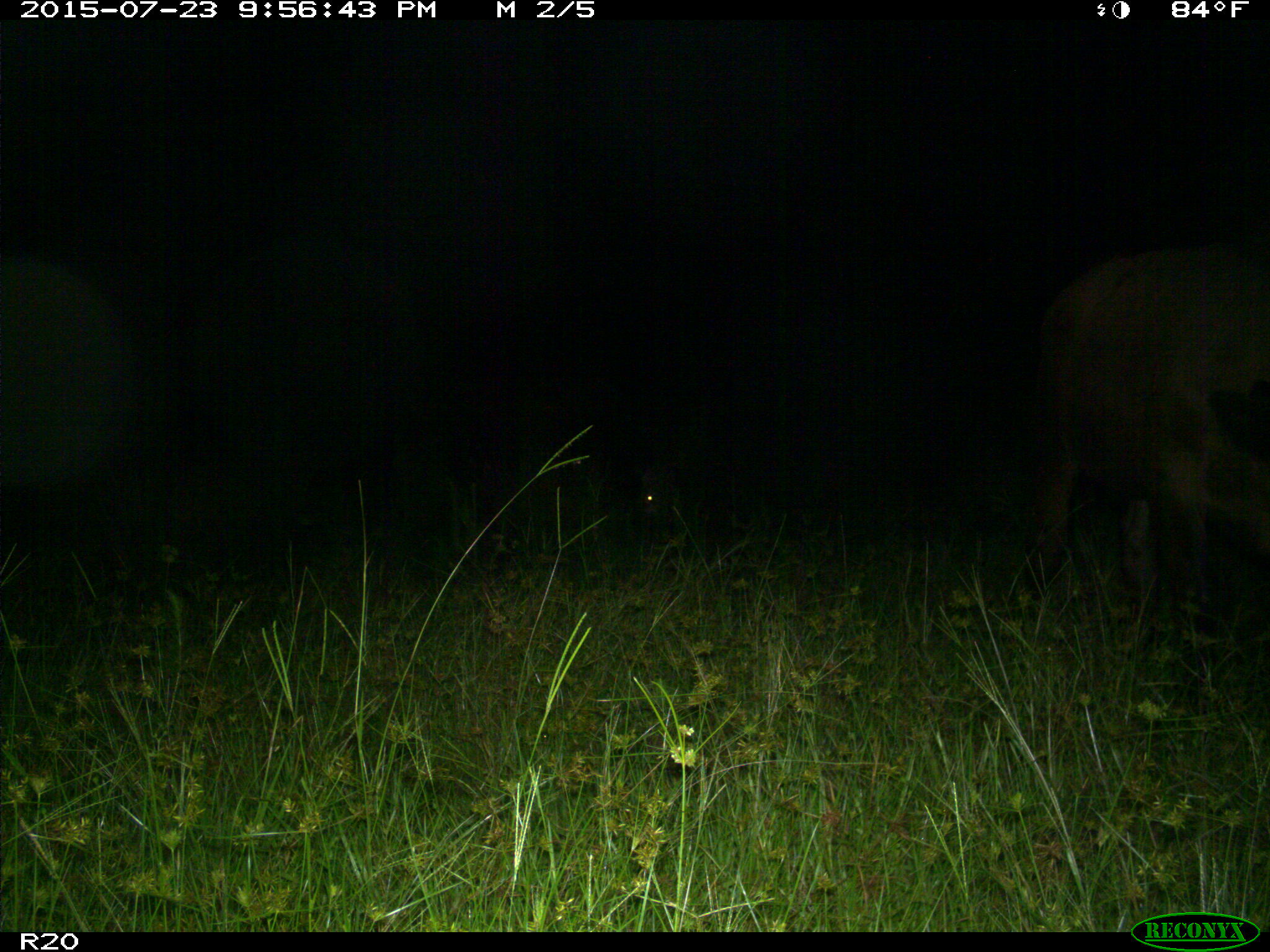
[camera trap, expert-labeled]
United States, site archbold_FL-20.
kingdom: Animalia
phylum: Chordata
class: Mammalia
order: Artiodactyla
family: Bovidae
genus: Bos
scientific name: Bos taurus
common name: domestic cow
Bos taurus (domestic cow).